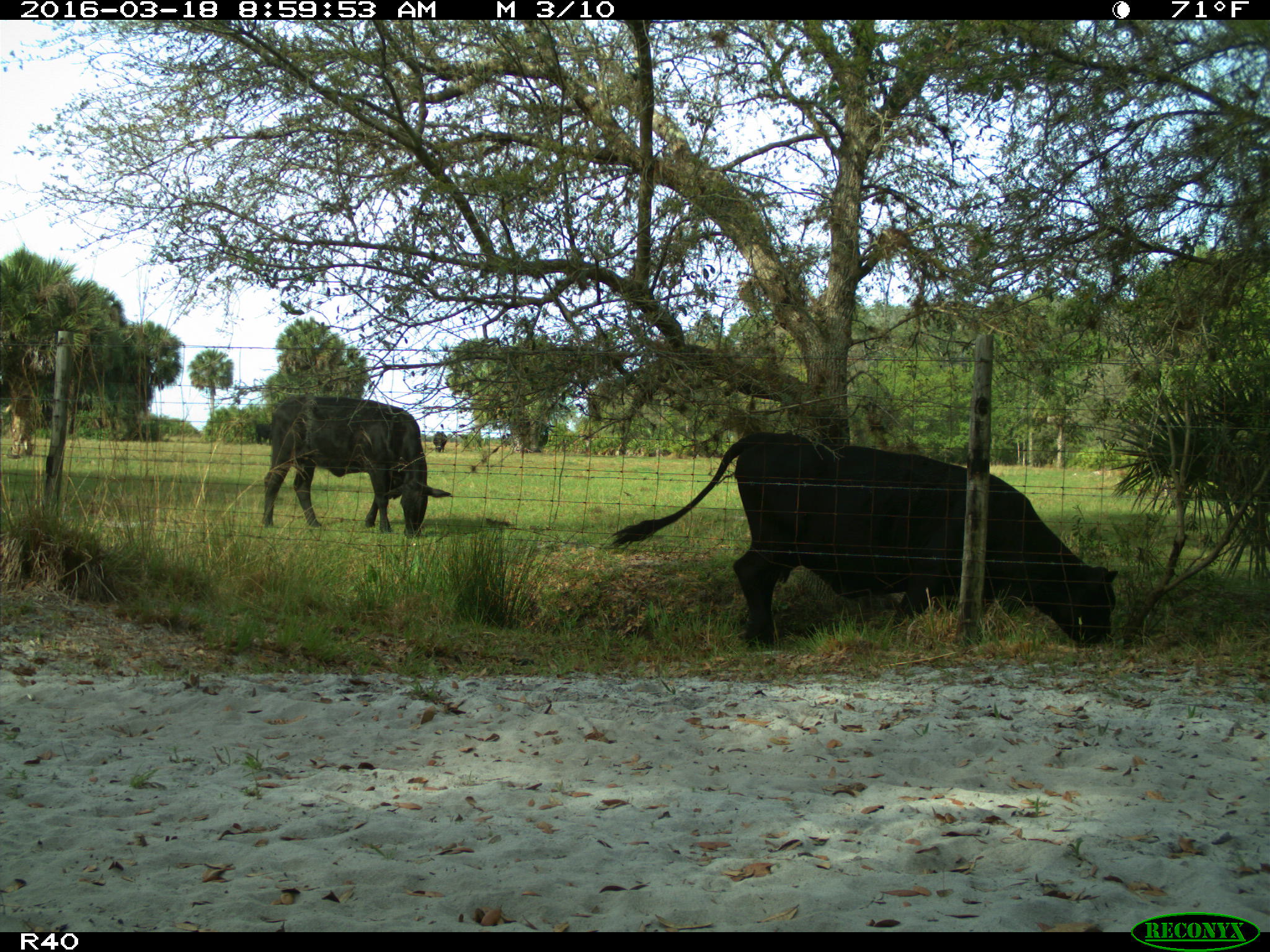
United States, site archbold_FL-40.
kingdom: Animalia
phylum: Chordata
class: Mammalia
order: Artiodactyla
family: Bovidae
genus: Bos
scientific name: Bos taurus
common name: domestic cow